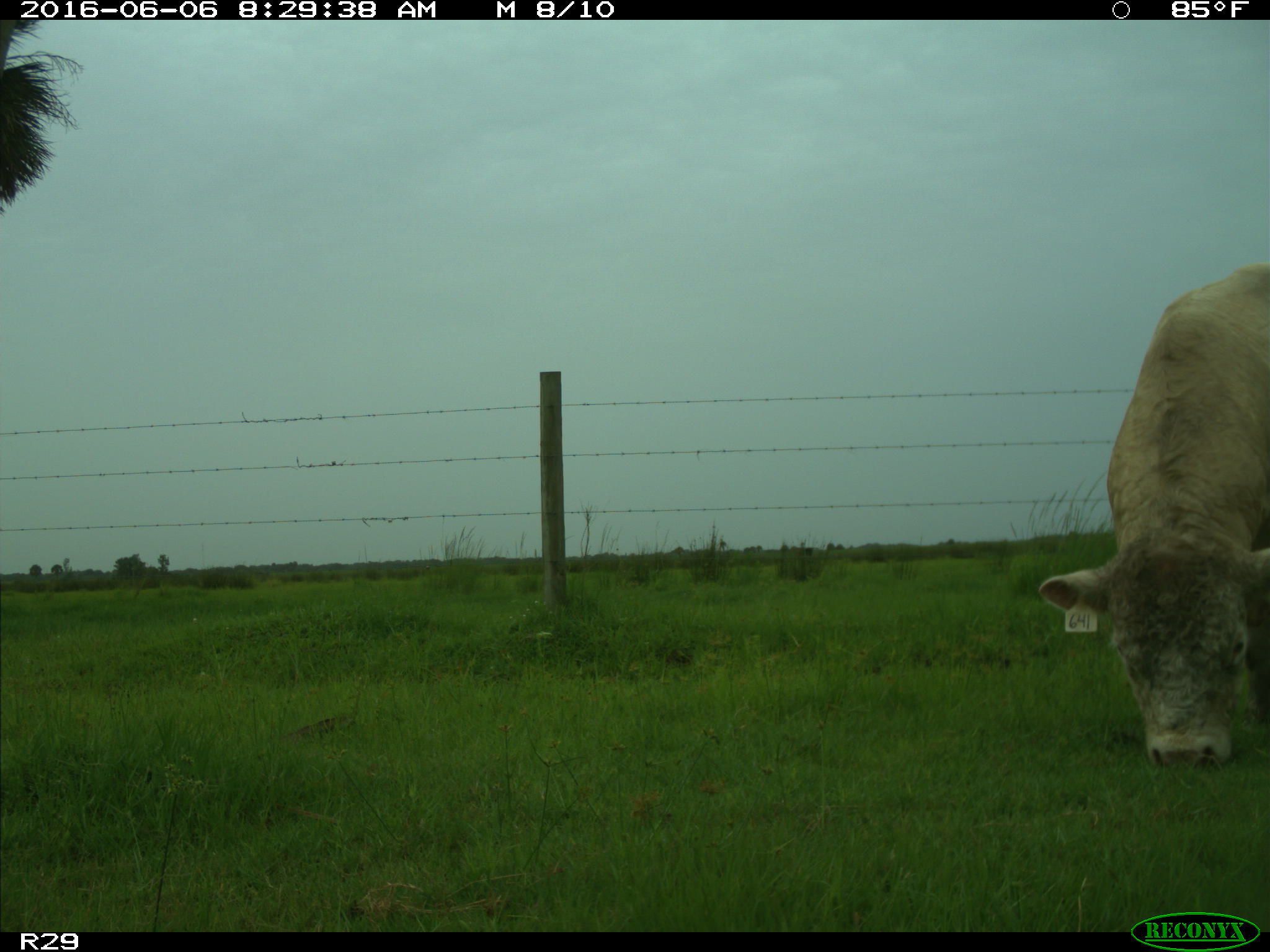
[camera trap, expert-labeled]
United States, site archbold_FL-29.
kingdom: Animalia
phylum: Chordata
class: Mammalia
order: Artiodactyla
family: Bovidae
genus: Bos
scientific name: Bos taurus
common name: domestic cow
Bos taurus (domestic cow).